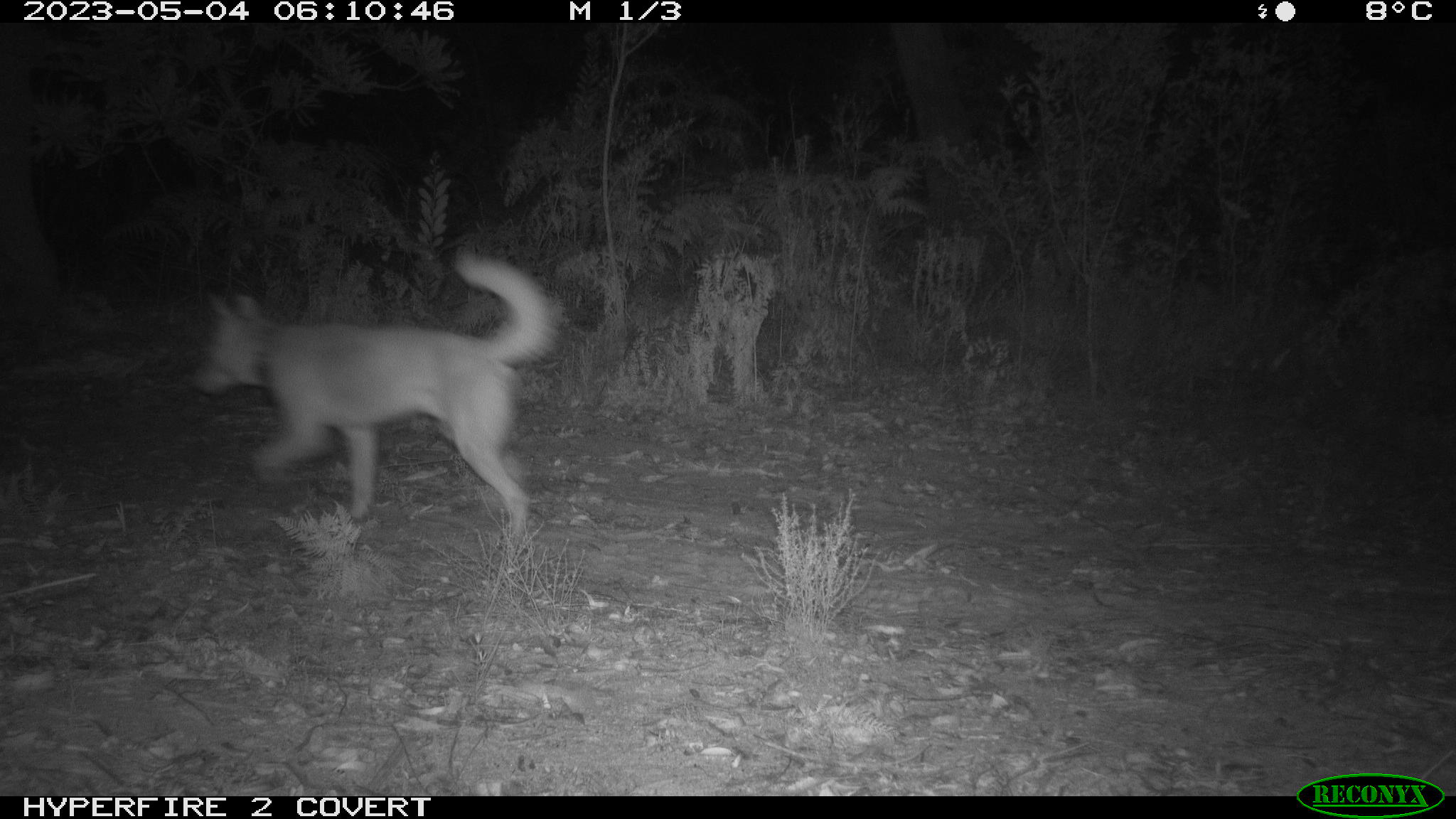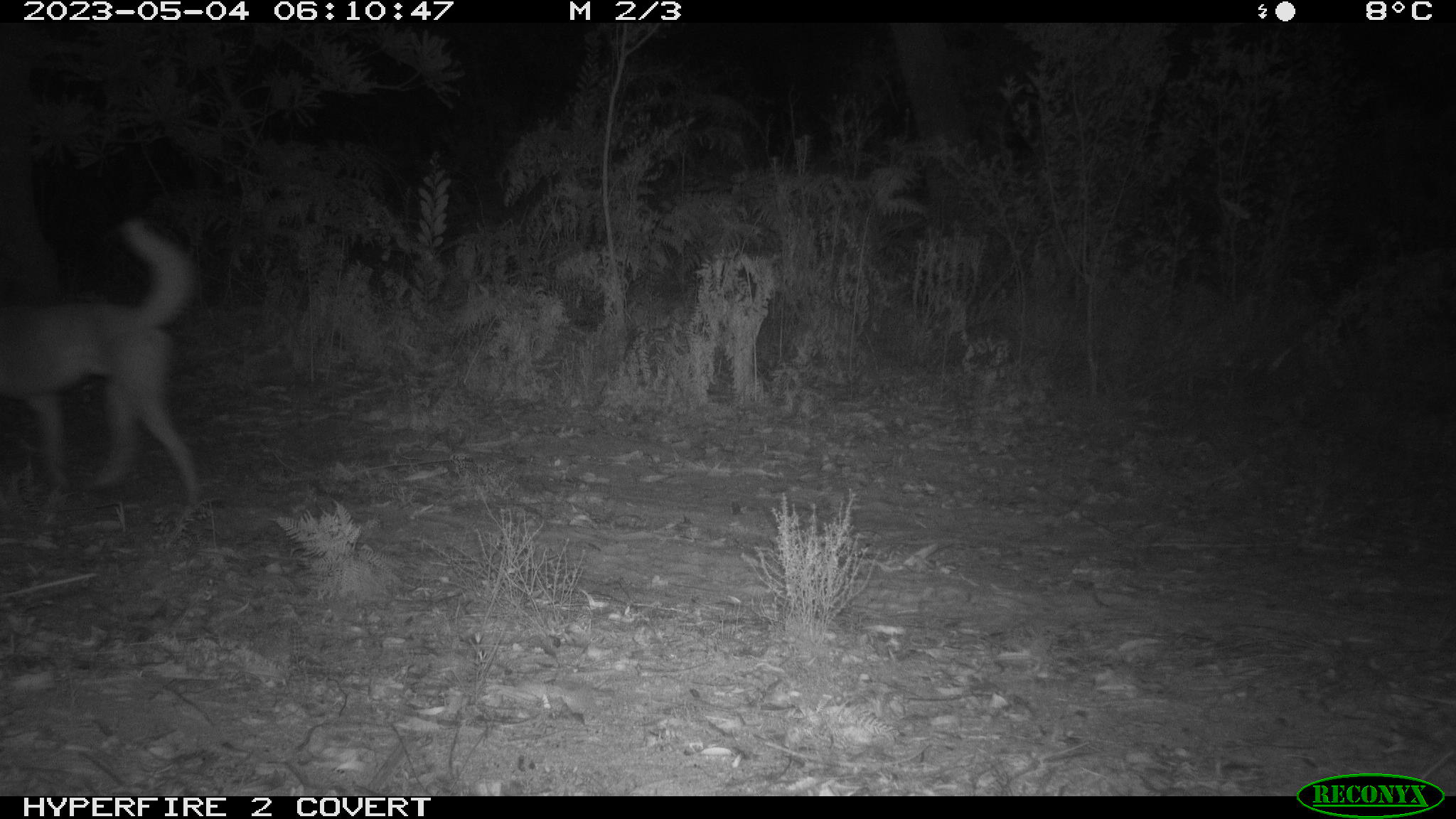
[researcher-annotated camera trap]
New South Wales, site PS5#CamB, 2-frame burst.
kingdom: Animalia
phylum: Chordata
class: Mammalia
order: Carnivora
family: Canidae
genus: Canis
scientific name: Canis familiaris dingo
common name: dingo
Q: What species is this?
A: Dingo (Canis familiaris dingo).